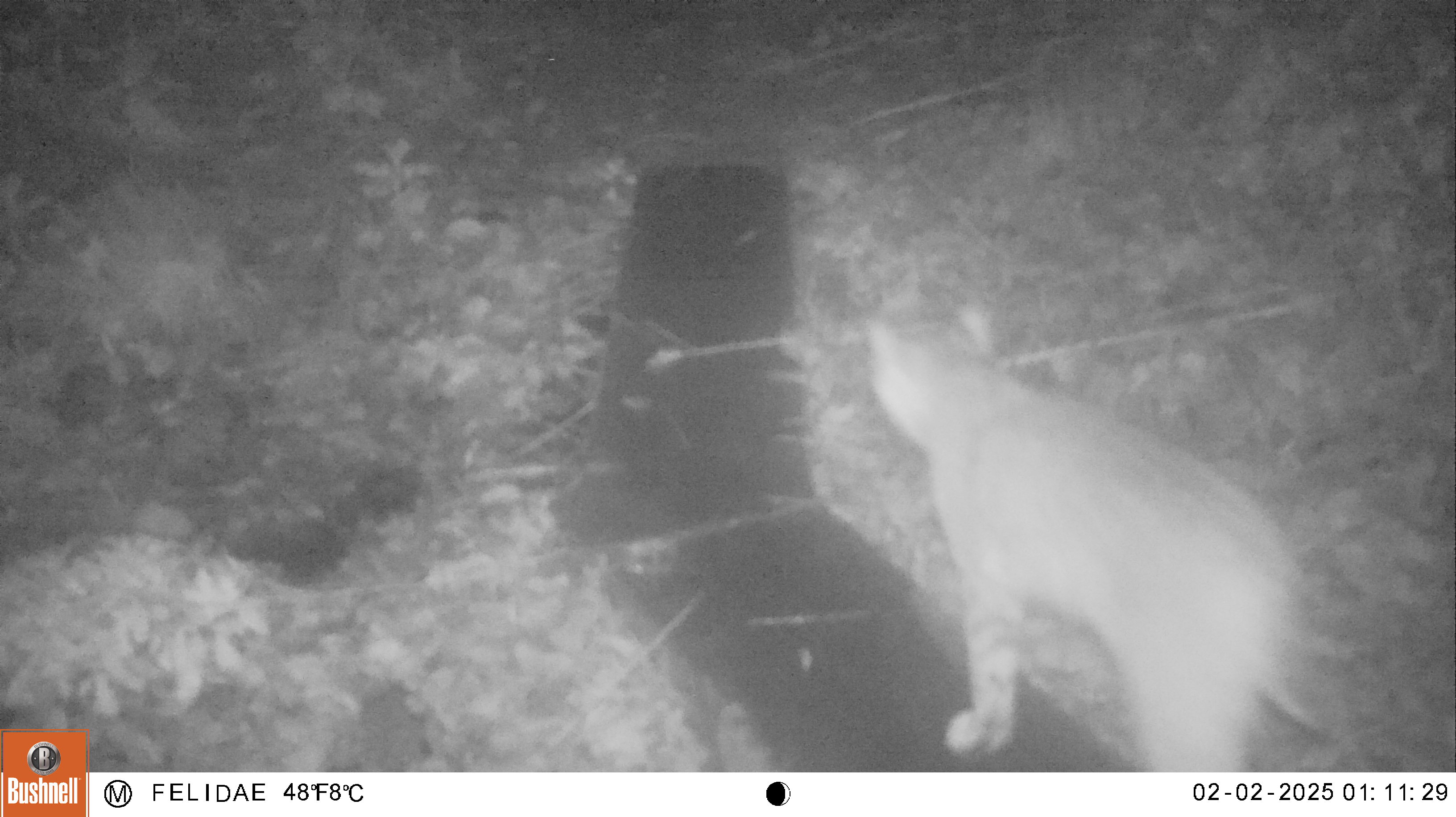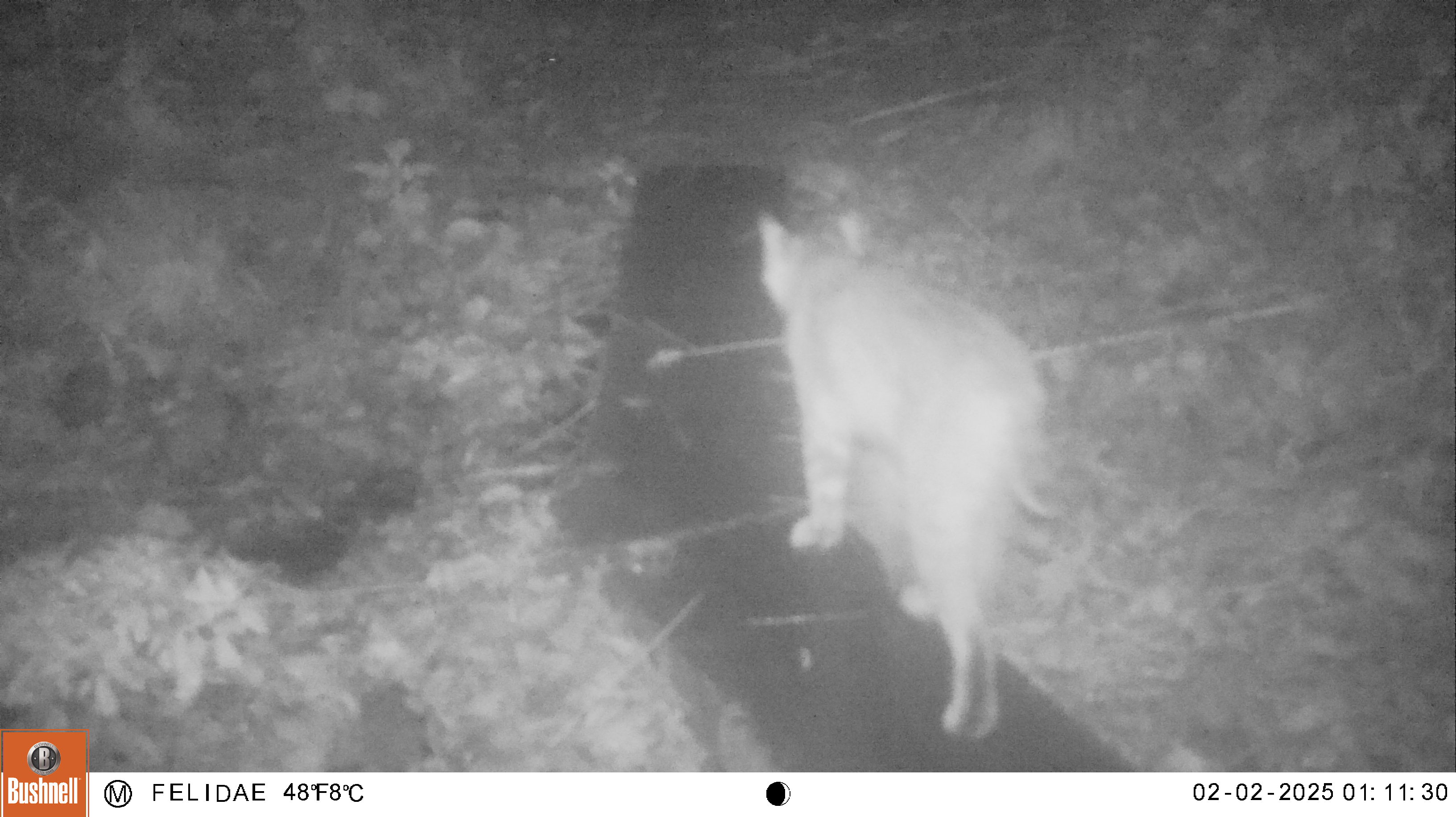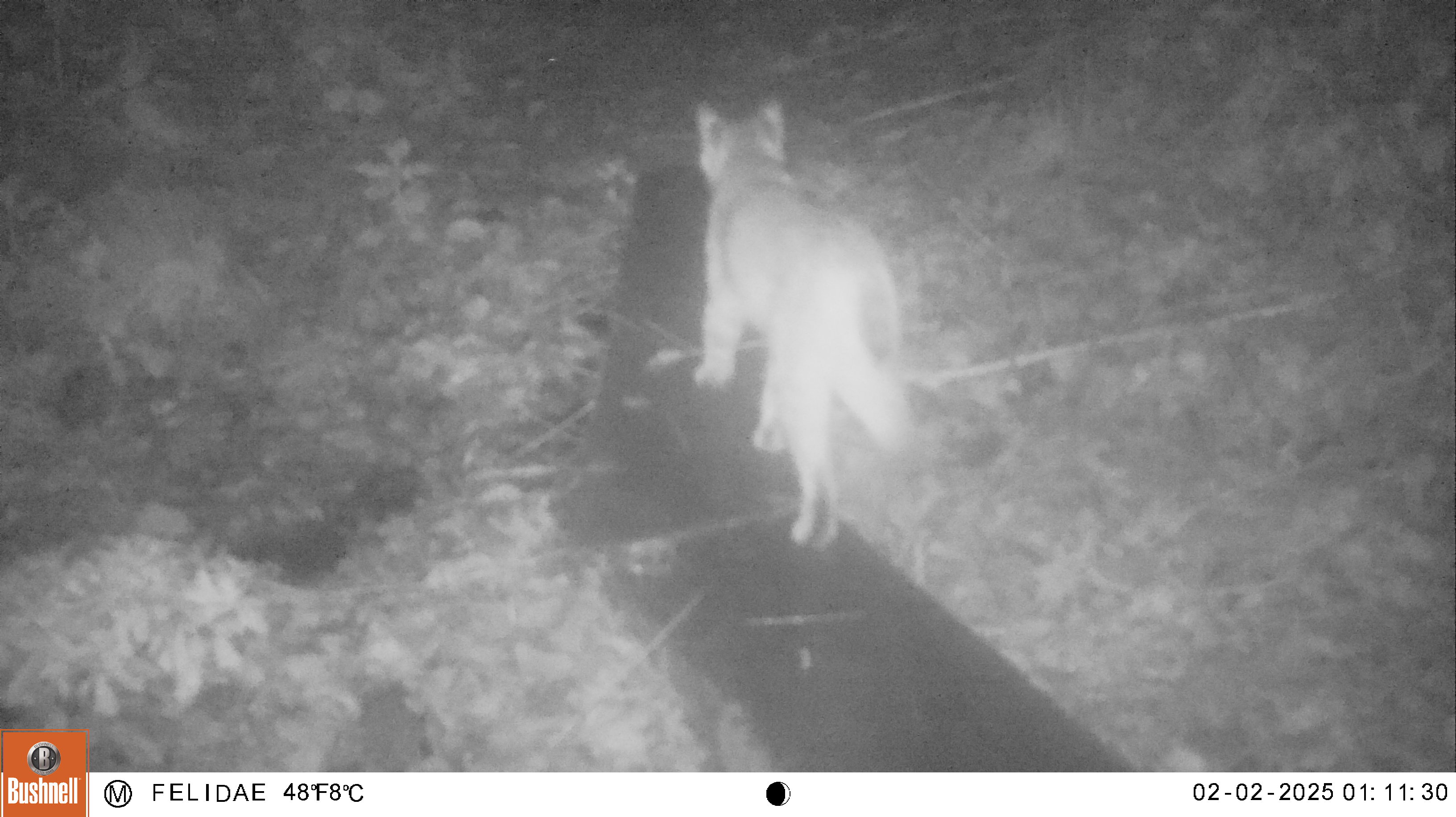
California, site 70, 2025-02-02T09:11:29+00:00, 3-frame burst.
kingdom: Animalia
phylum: Chordata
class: Mammalia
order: Carnivora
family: Felidae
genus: Lynx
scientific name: Lynx rufus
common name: bobcat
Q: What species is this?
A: Bobcat (Lynx rufus).